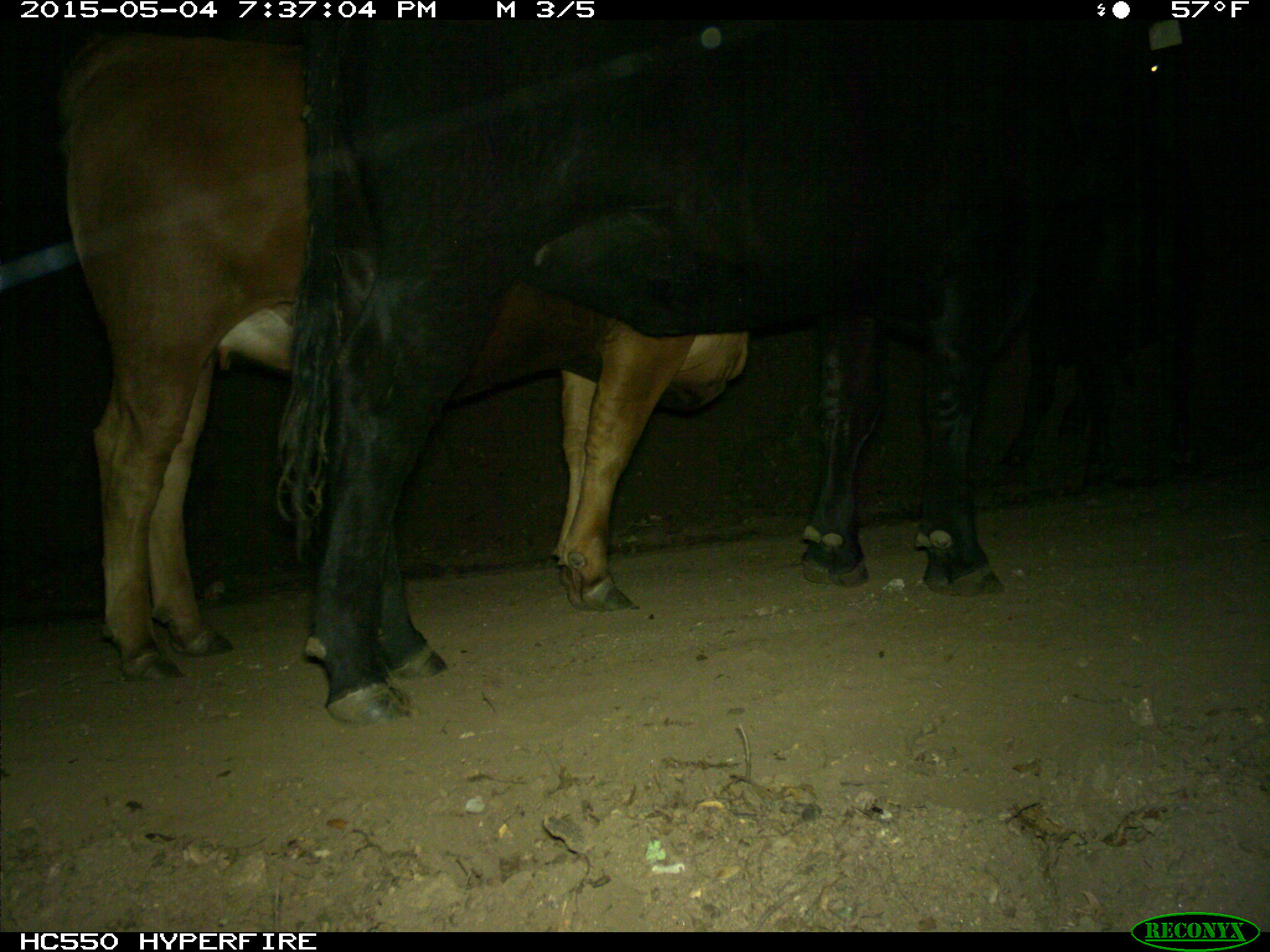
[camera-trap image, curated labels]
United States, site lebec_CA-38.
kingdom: Animalia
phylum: Chordata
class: Mammalia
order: Artiodactyla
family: Bovidae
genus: Bos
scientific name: Bos taurus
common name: domestic cow